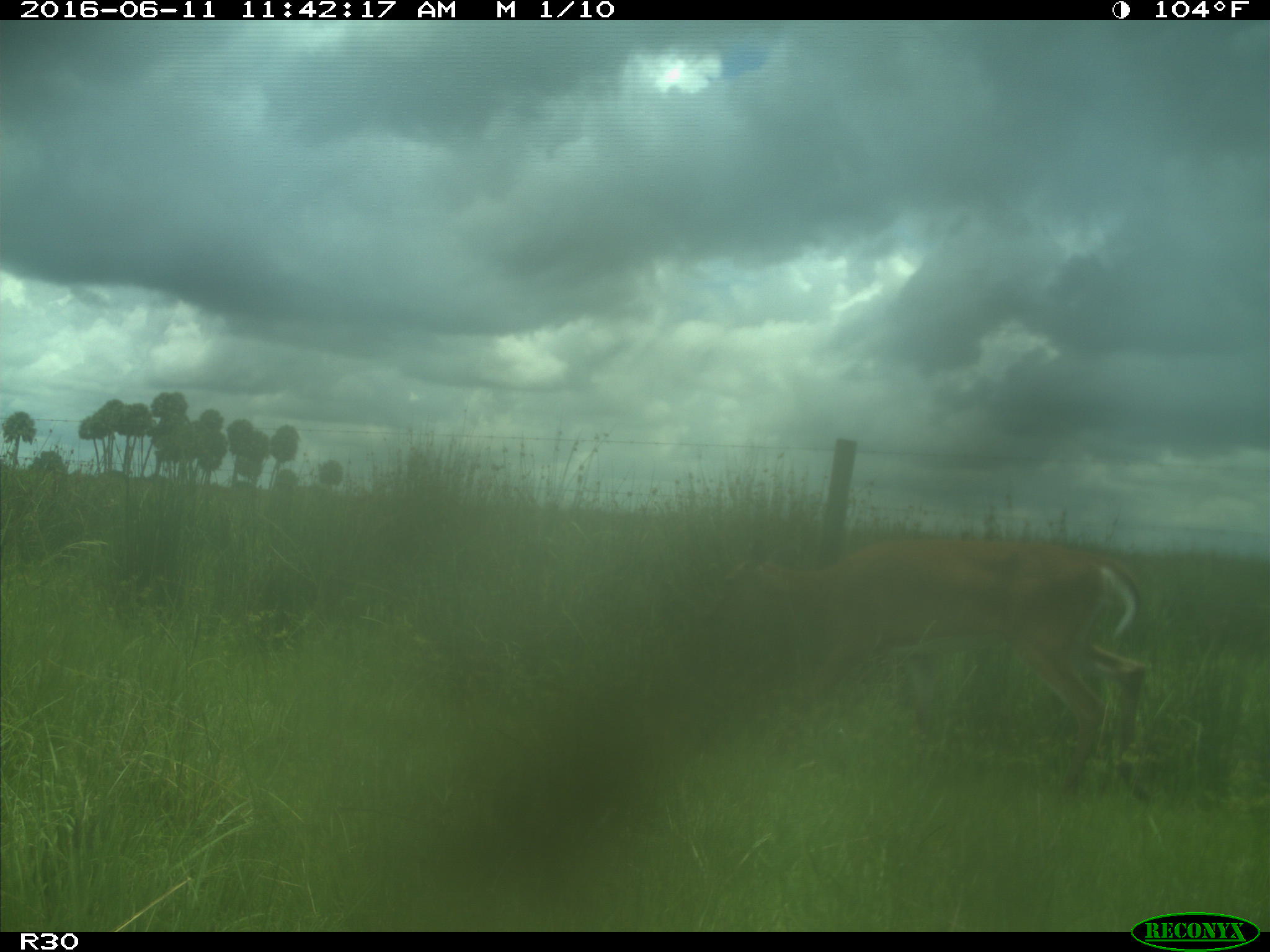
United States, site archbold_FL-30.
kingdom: Animalia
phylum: Chordata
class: Mammalia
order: Artiodactyla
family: Cervidae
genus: Odocoileus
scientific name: Odocoileus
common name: deer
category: unidentified deer